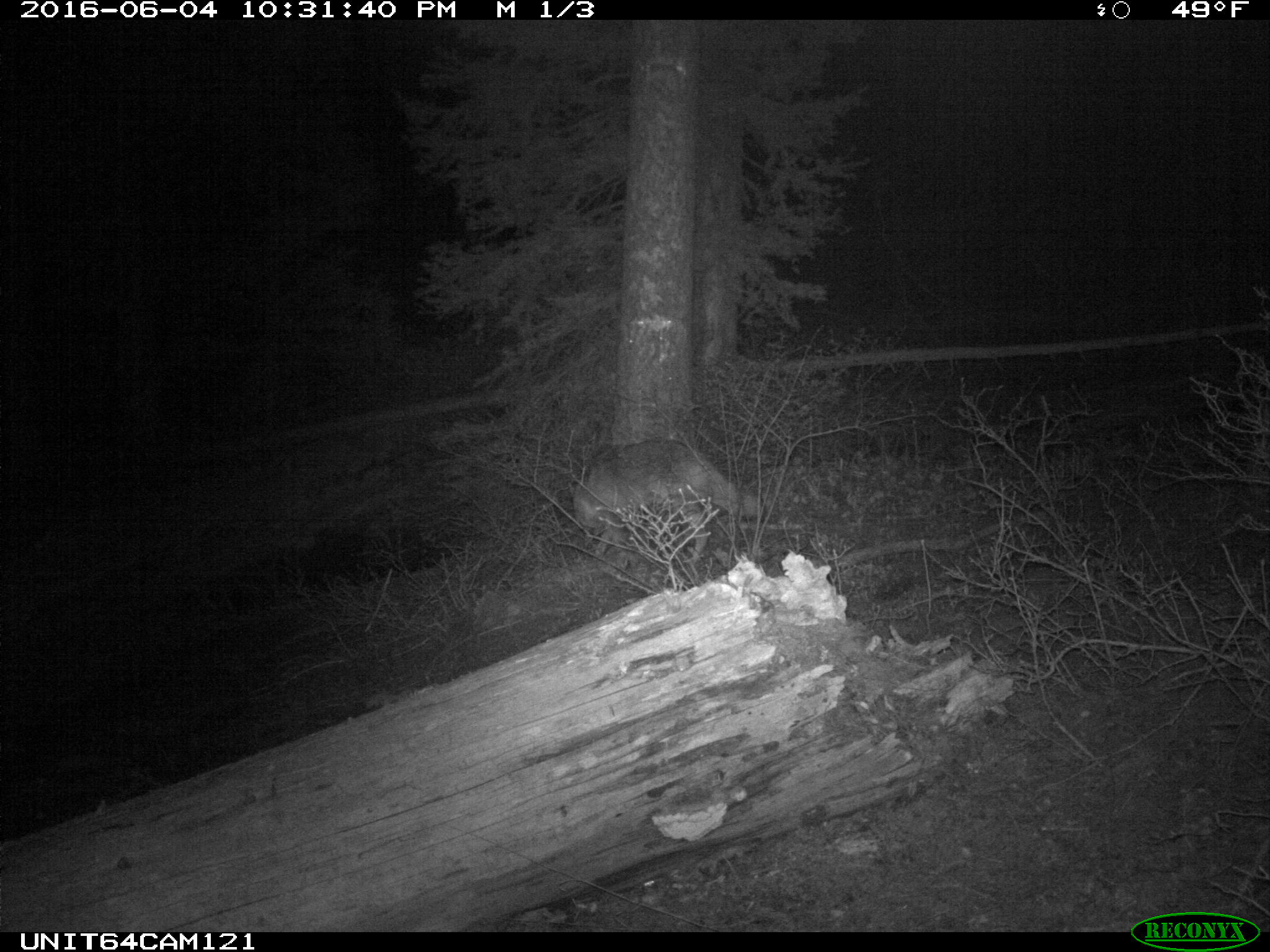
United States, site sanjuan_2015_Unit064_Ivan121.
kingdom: Animalia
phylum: Chordata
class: Mammalia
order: Carnivora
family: Canidae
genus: Canis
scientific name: Canis latrans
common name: coyote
Canis latrans (coyote).